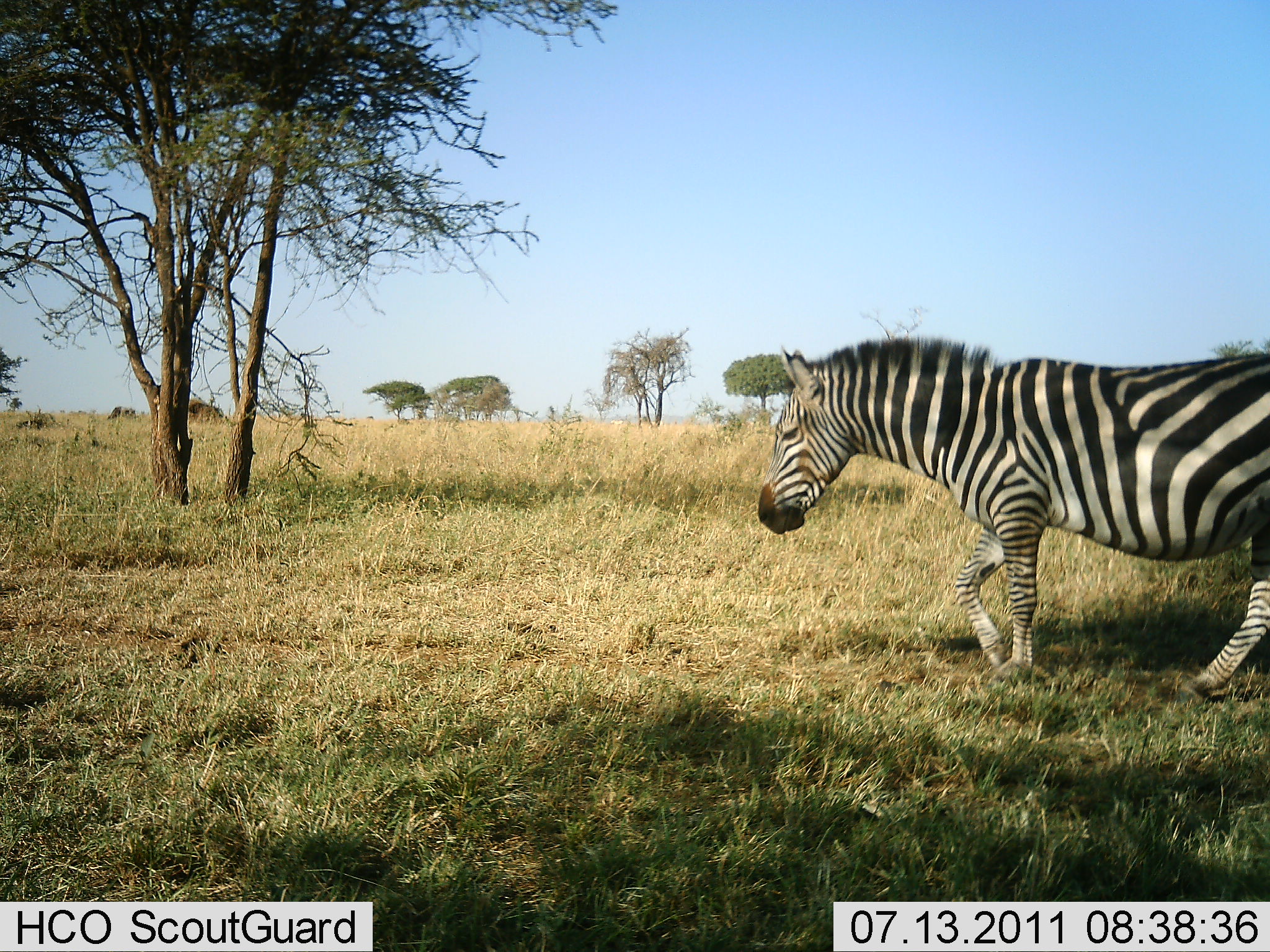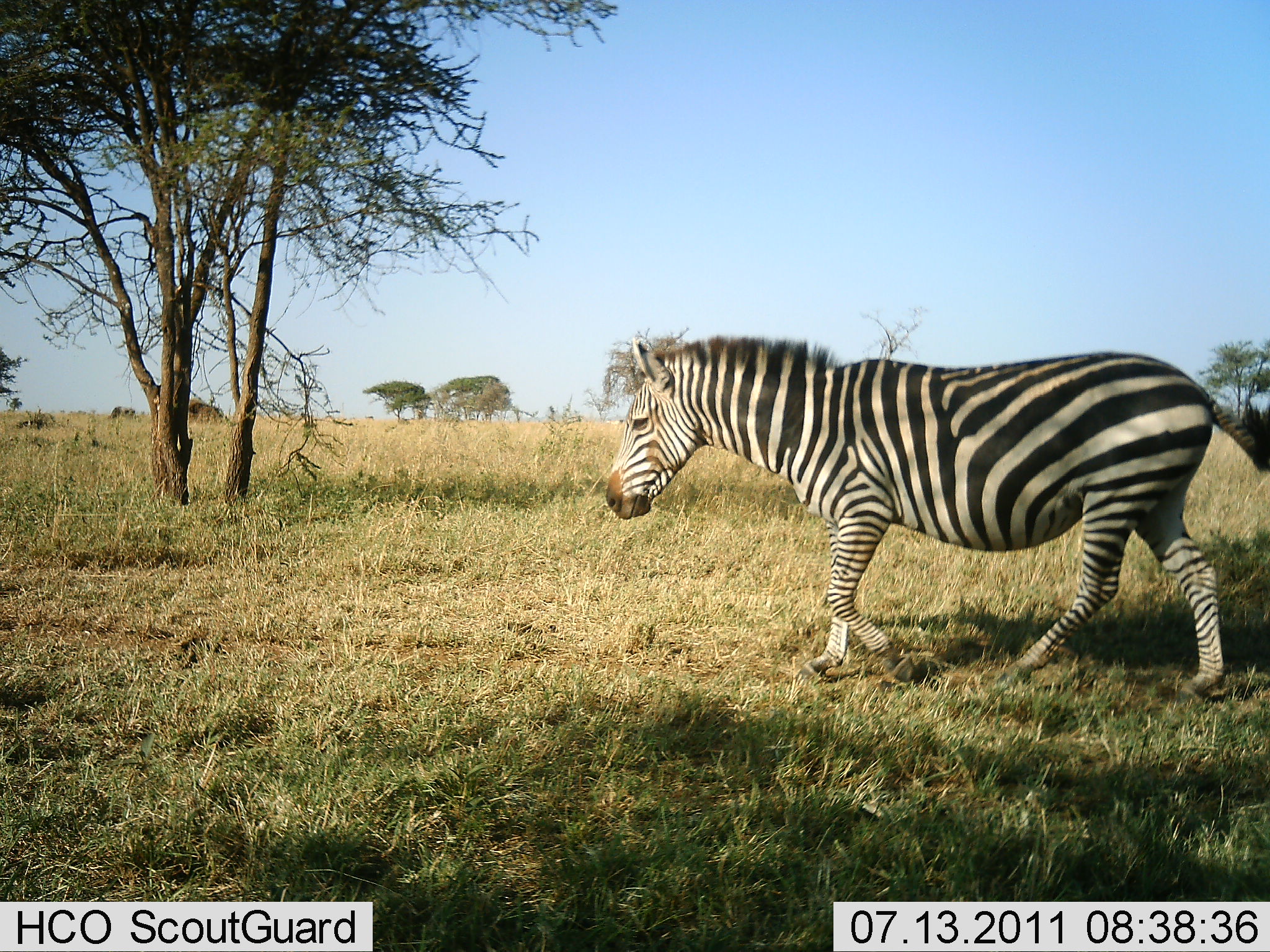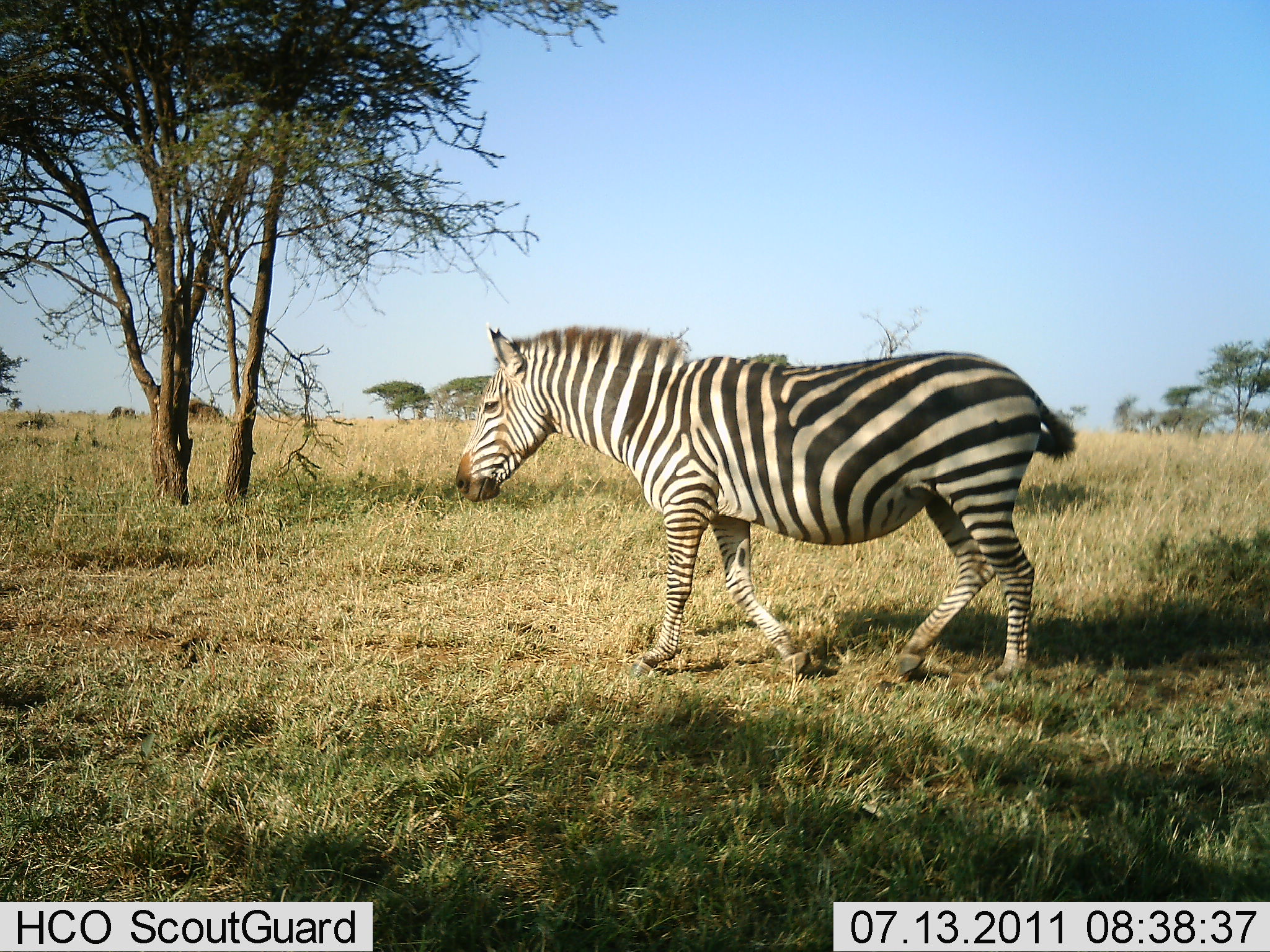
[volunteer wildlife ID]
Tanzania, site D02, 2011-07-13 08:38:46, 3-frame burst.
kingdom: Animalia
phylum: Chordata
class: Mammalia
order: Perissodactyla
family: Equidae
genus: Equus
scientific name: Equus quagga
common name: plains zebra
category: zebra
Zebra (plains zebra) (Equus quagga), count 1. Behavior (volunteer vote fractions): standing 18%, resting 0%, moving 100%, interacting 0%. Young present (vote fraction): 0%. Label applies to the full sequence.